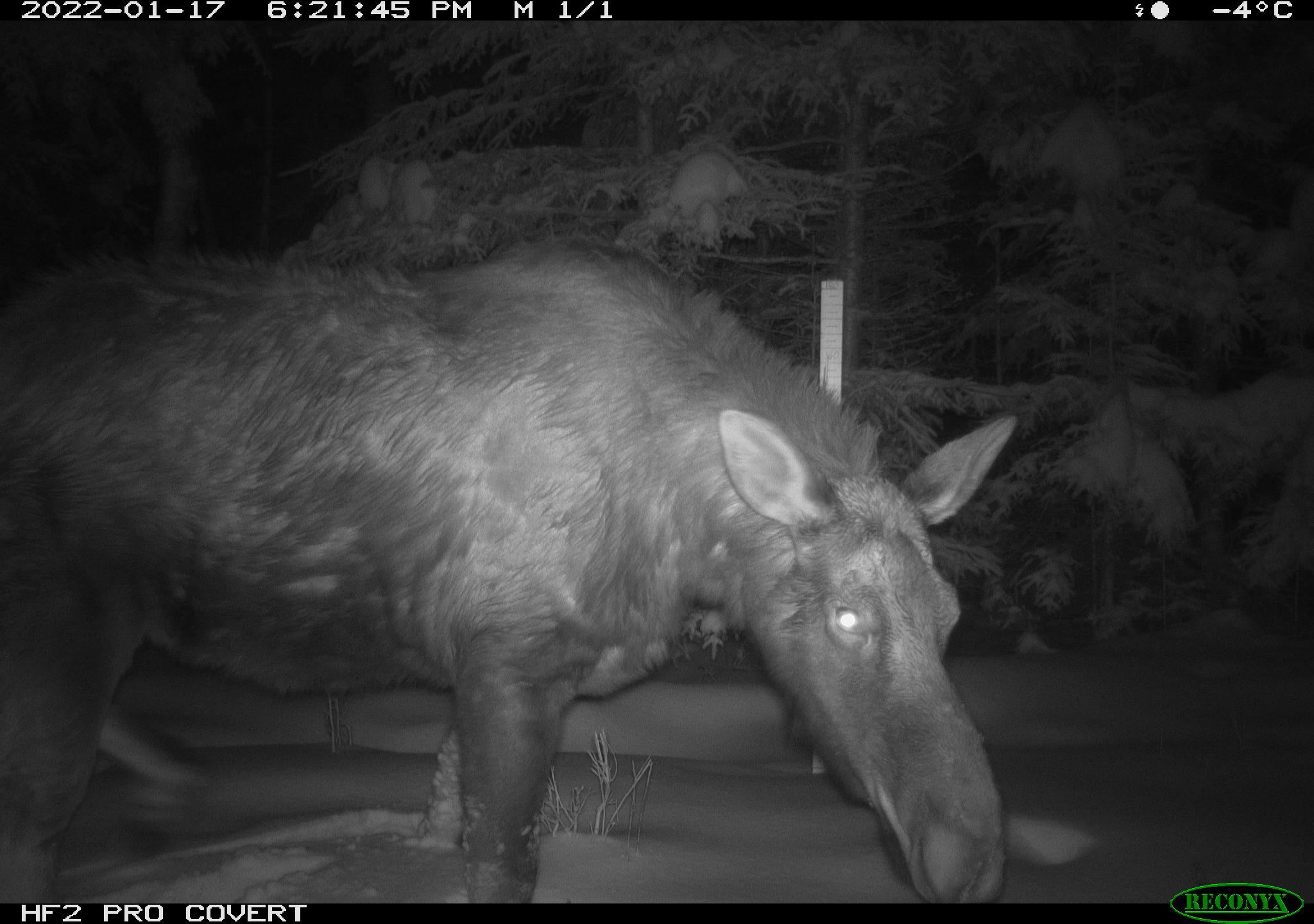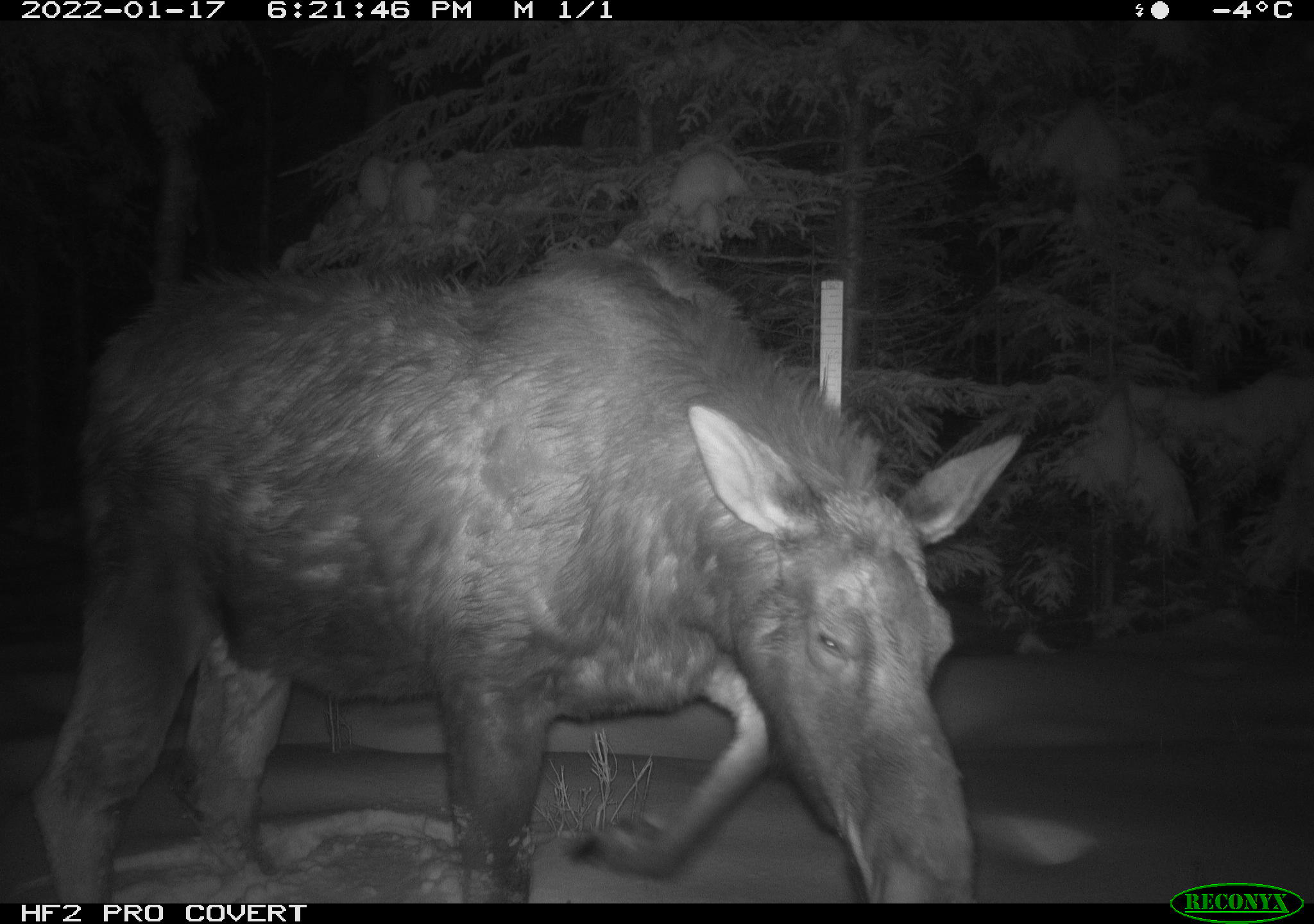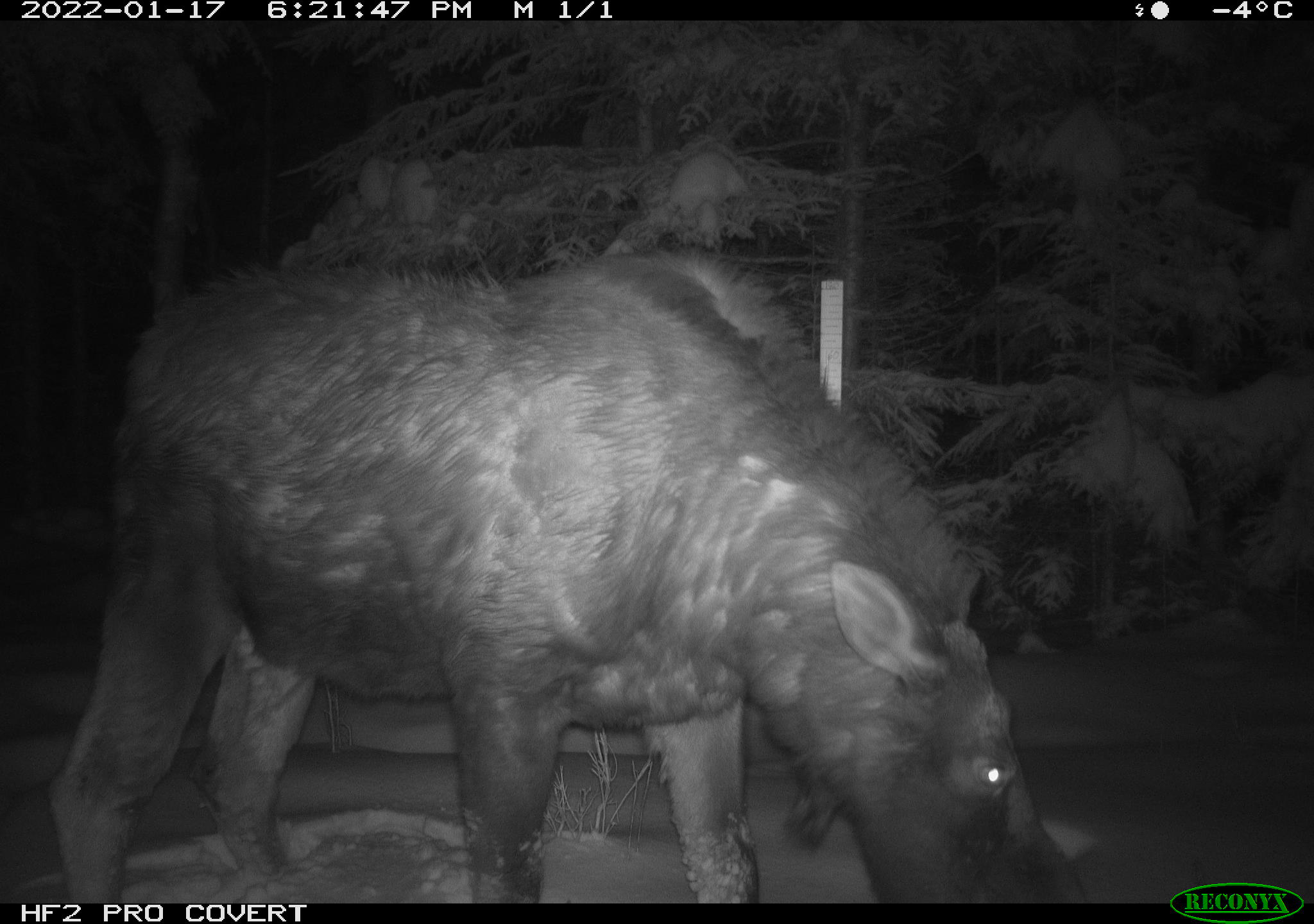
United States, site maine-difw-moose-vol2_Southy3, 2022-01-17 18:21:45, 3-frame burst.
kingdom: Animalia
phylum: Chordata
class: Mammalia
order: Artiodactyla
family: Cervidae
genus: Alces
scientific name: Alces alces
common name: moose